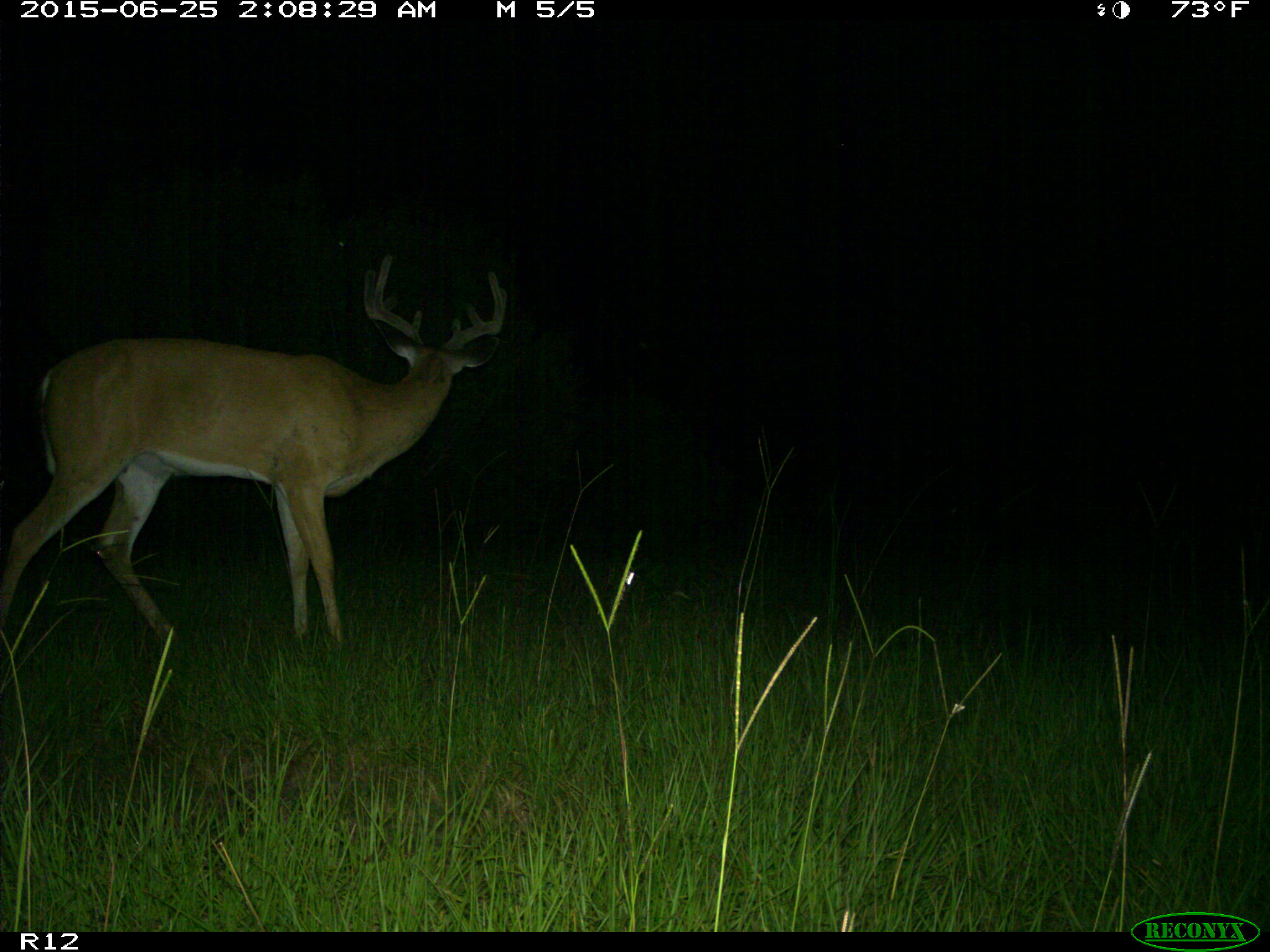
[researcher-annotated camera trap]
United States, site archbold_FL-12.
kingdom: Animalia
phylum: Chordata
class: Mammalia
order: Artiodactyla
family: Cervidae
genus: Odocoileus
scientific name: Odocoileus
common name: deer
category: unidentified deer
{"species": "unidentified deer (deer) (Odocoileus)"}